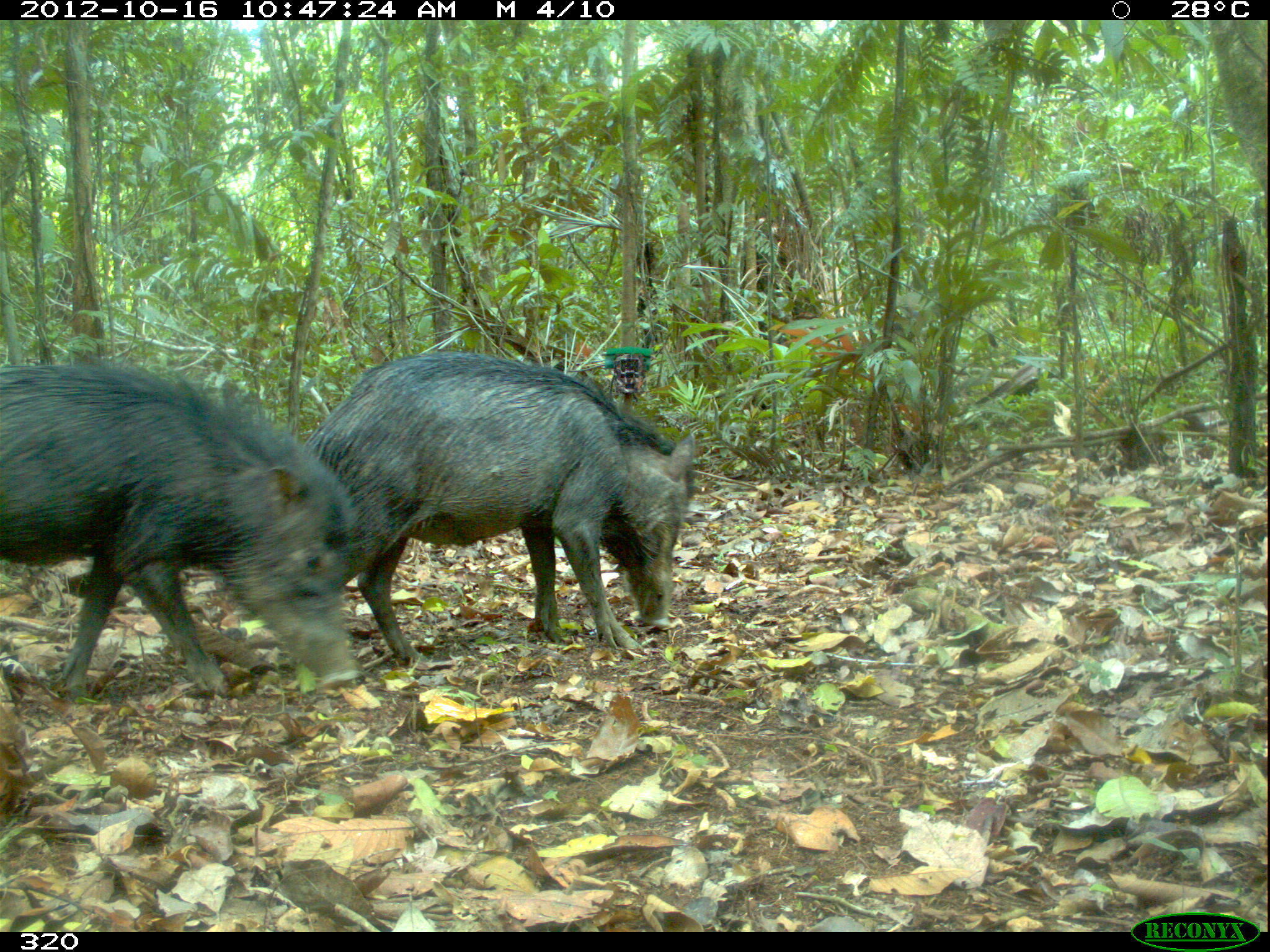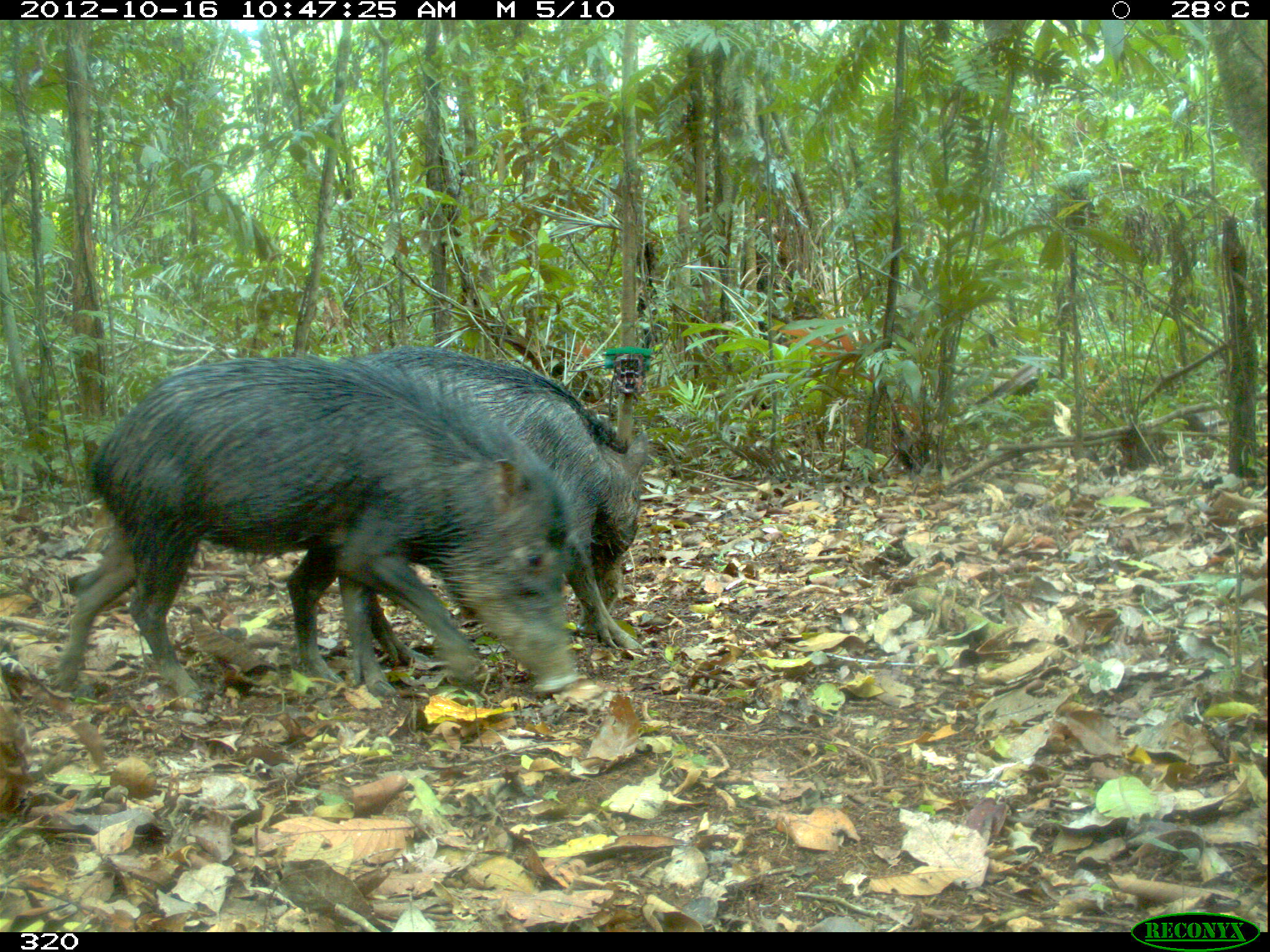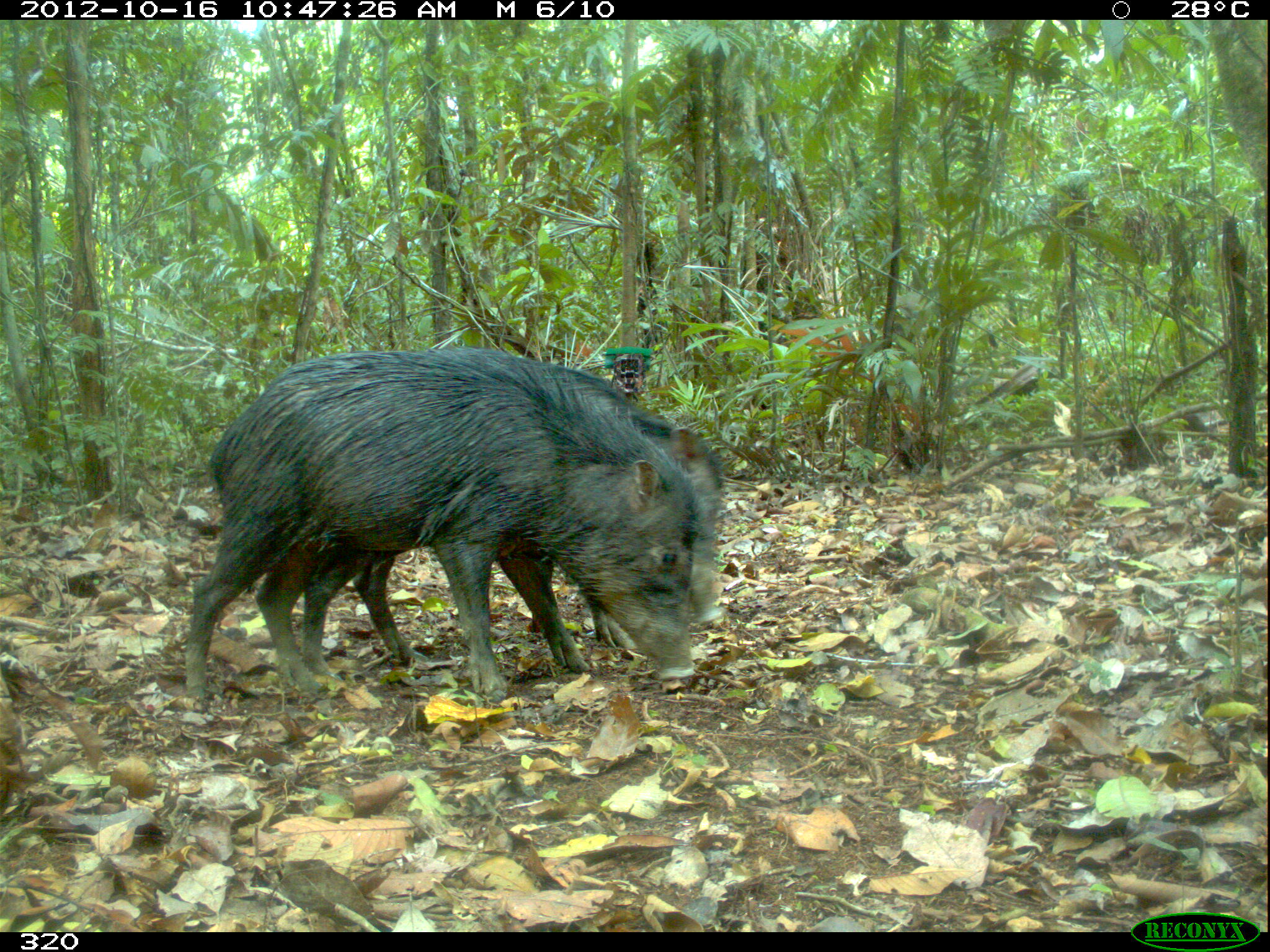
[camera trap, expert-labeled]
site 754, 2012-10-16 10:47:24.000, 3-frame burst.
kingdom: Animalia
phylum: Chordata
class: Mammalia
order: Artiodactyla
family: Tayassuidae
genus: Tayassu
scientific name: Tayassu pecari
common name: white-lipped peccary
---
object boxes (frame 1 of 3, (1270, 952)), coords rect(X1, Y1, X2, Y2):
tayassu pecari: rect(301, 350, 696, 665); rect(0, 360, 363, 699)